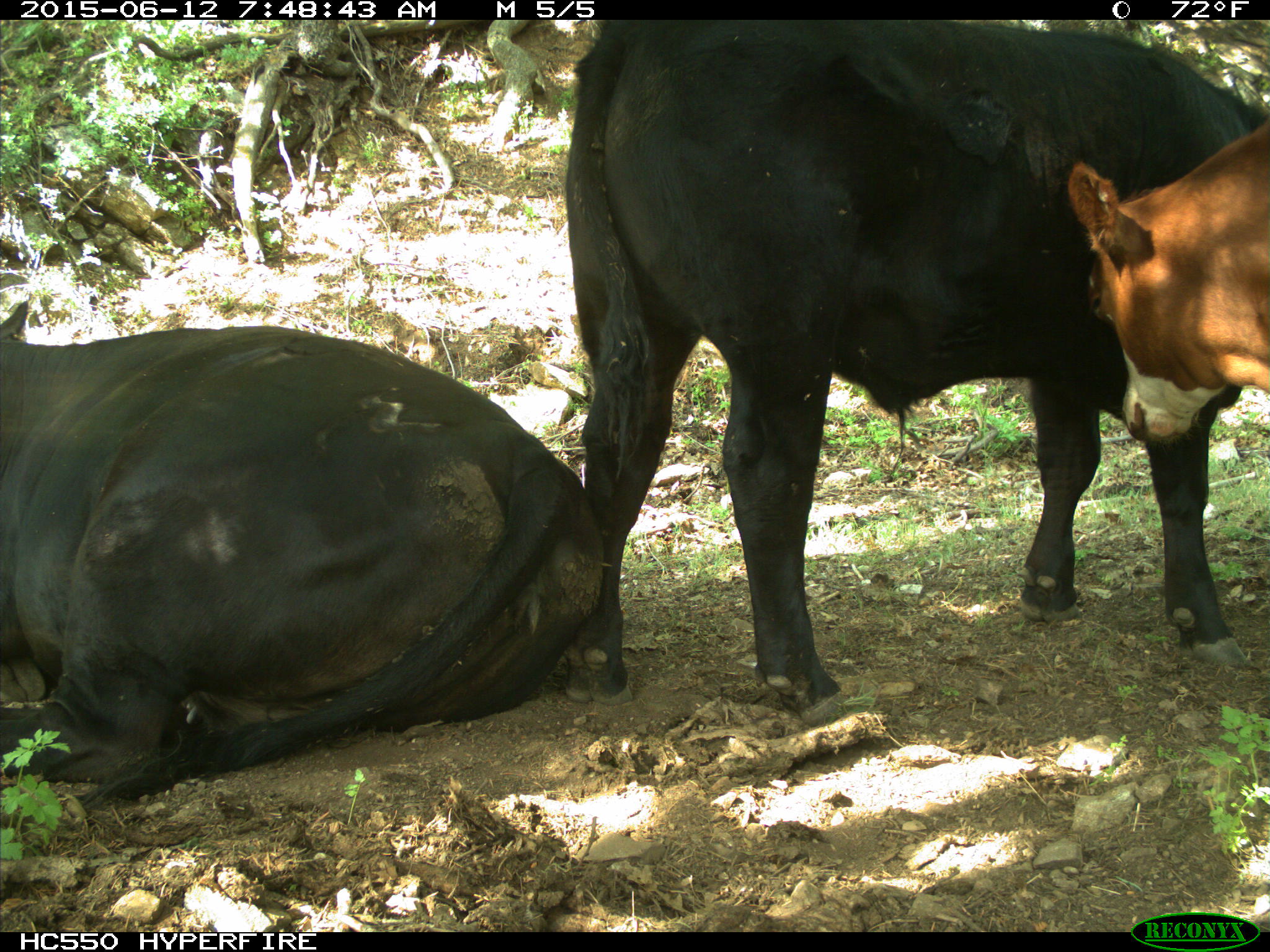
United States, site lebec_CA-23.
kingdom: Animalia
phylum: Chordata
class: Mammalia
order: Artiodactyla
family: Bovidae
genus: Bos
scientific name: Bos taurus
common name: domestic cow